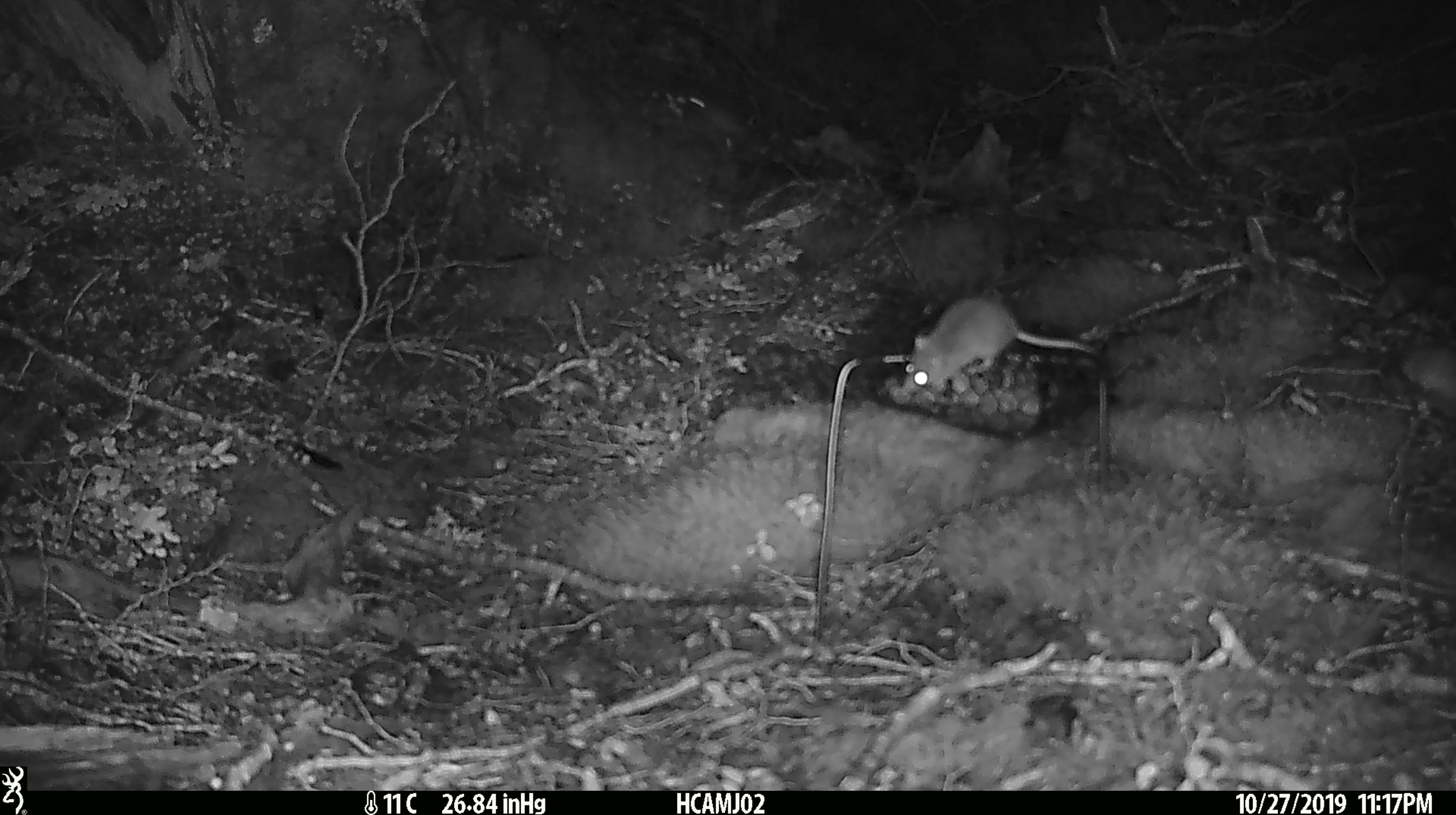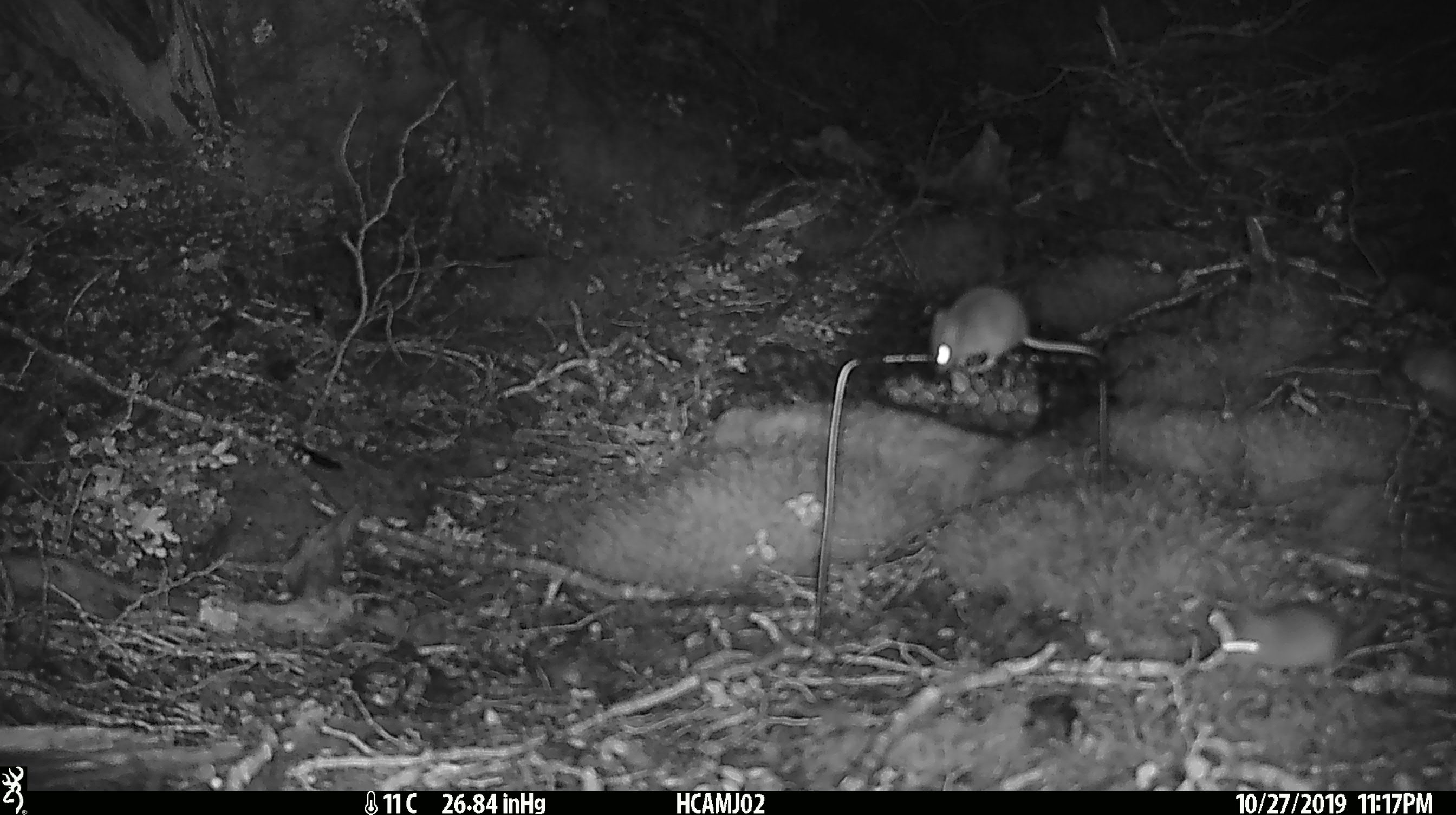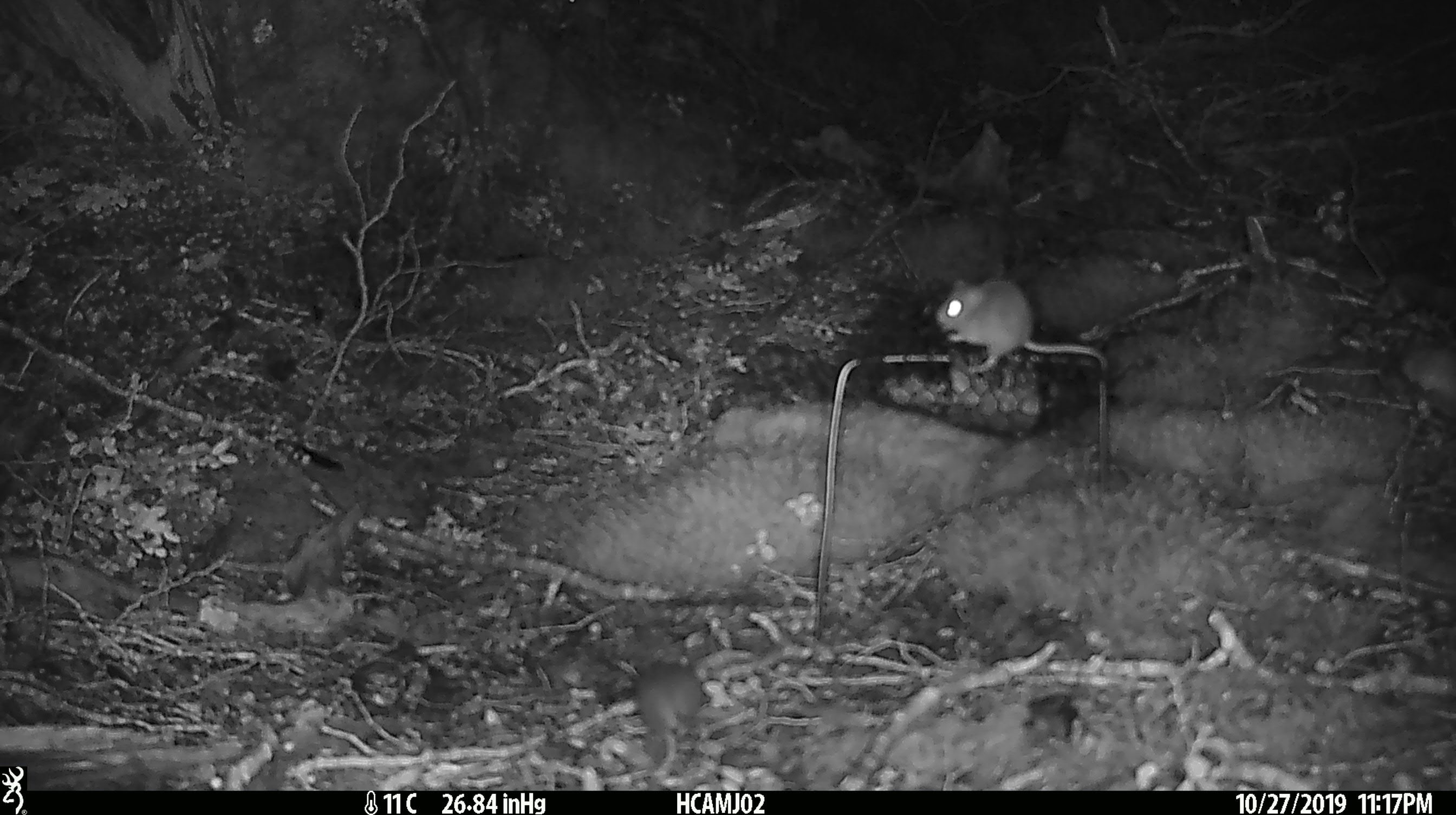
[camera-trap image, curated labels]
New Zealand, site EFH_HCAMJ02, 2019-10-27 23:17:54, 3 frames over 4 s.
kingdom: Animalia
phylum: Chordata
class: Mammalia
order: Rodentia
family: Muridae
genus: Mus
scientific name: Mus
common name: mouse